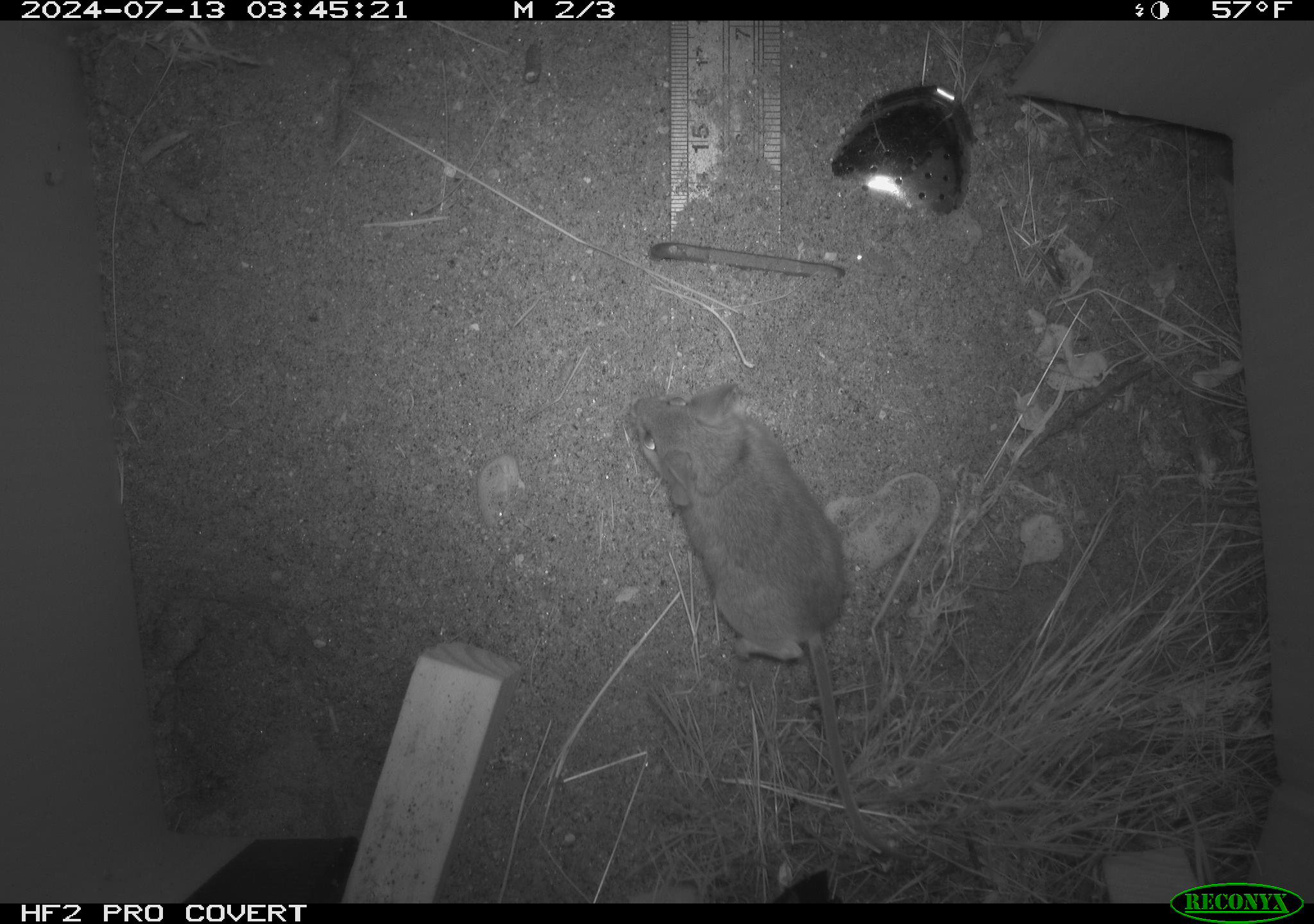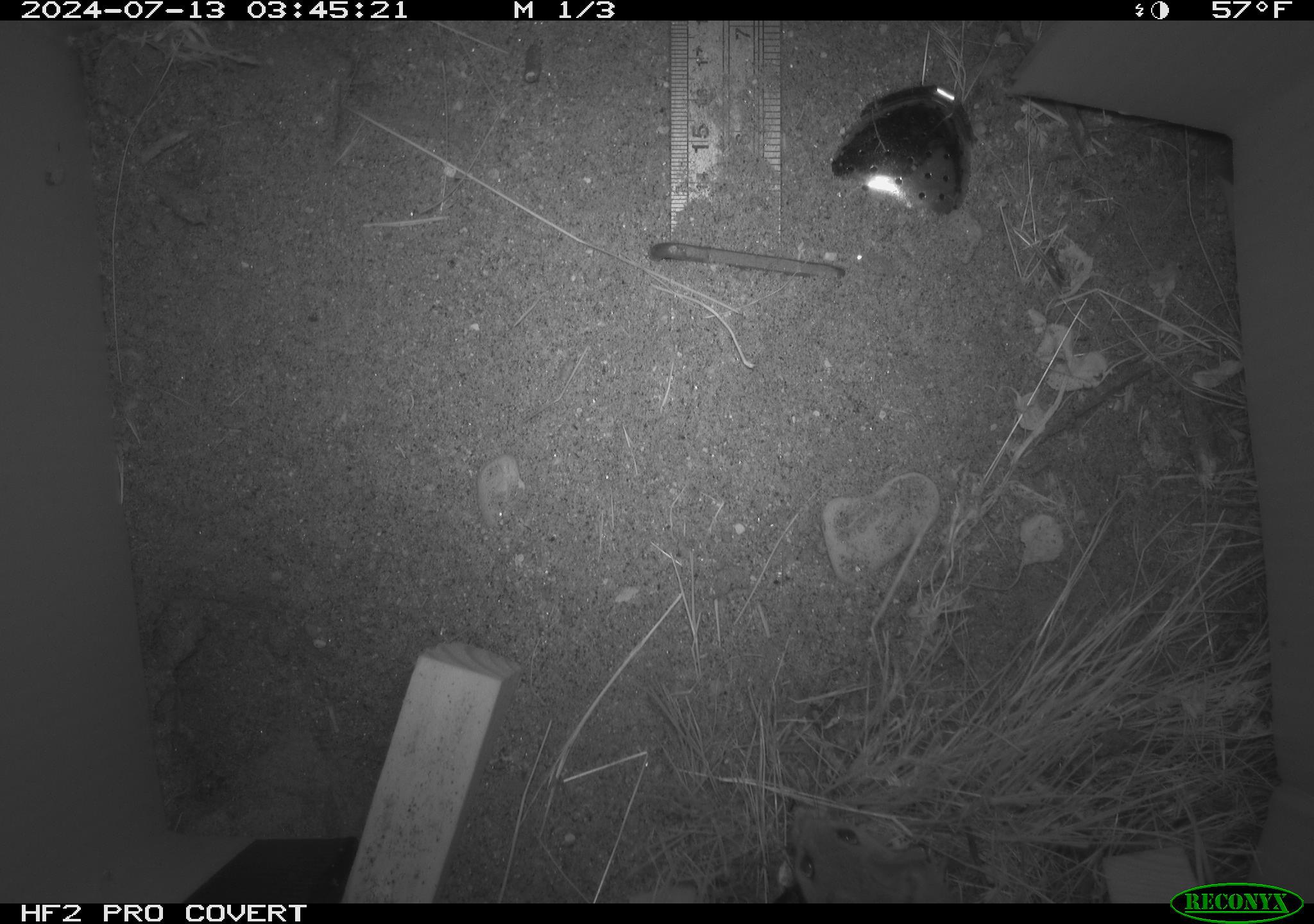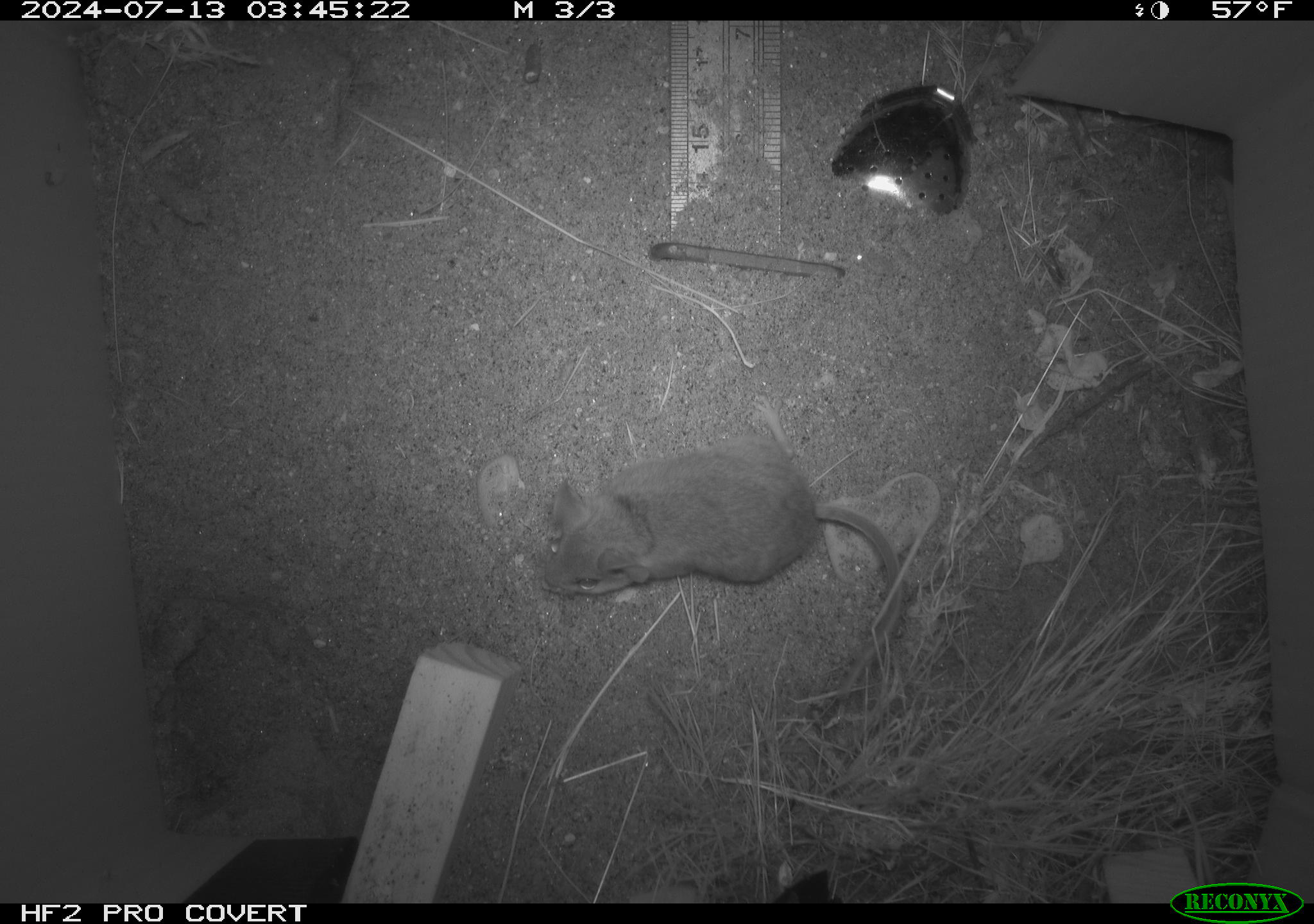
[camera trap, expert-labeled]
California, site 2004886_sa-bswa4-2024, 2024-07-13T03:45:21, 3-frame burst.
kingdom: Animalia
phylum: Chordata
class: Mammalia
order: Rodentia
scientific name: Rodentia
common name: rodent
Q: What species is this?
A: Rodent (Rodentia).